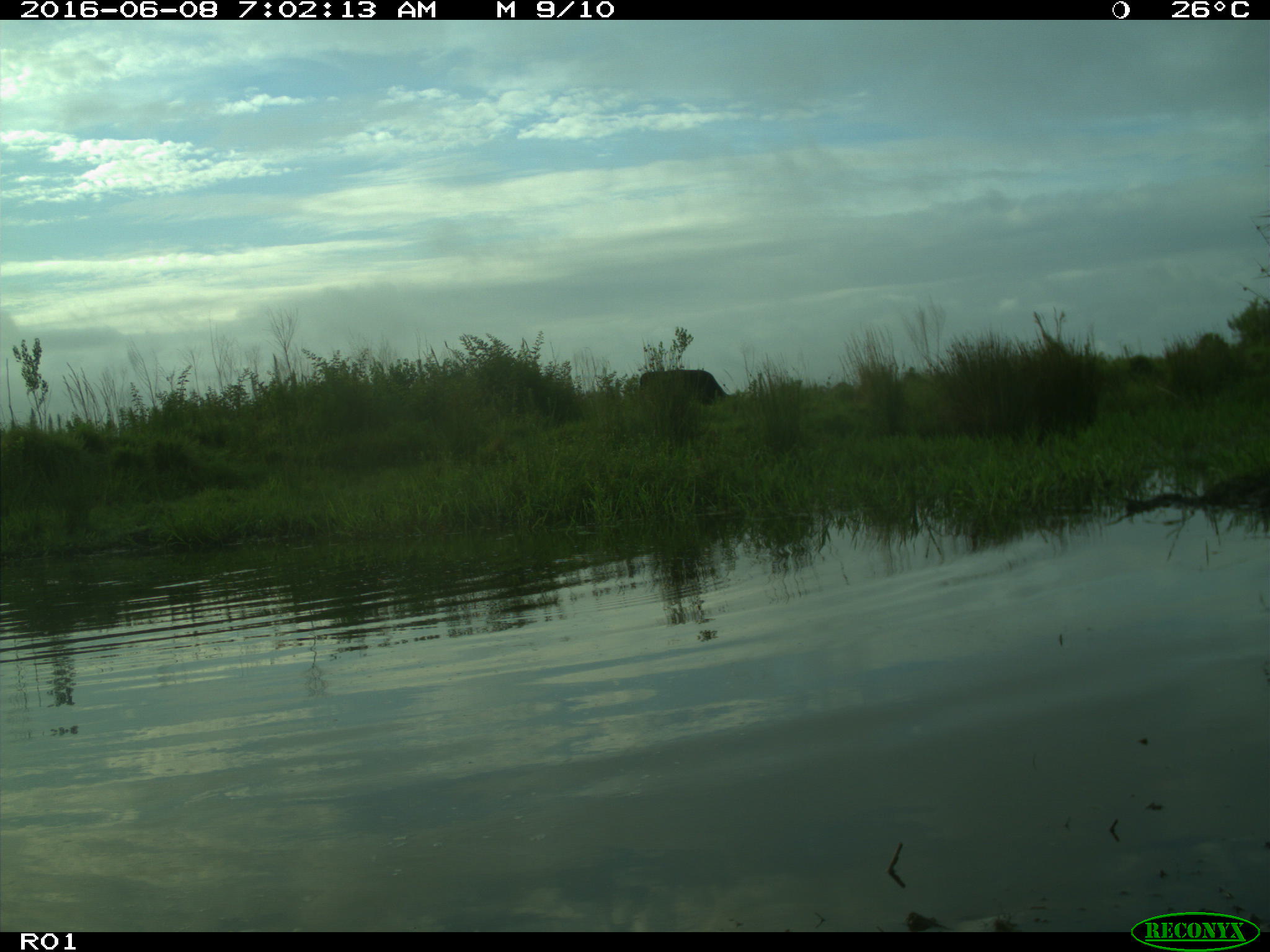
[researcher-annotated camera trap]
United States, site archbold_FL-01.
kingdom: Animalia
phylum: Chordata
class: Mammalia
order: Artiodactyla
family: Bovidae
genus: Bos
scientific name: Bos taurus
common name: domestic cow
Bos taurus (domestic cow).